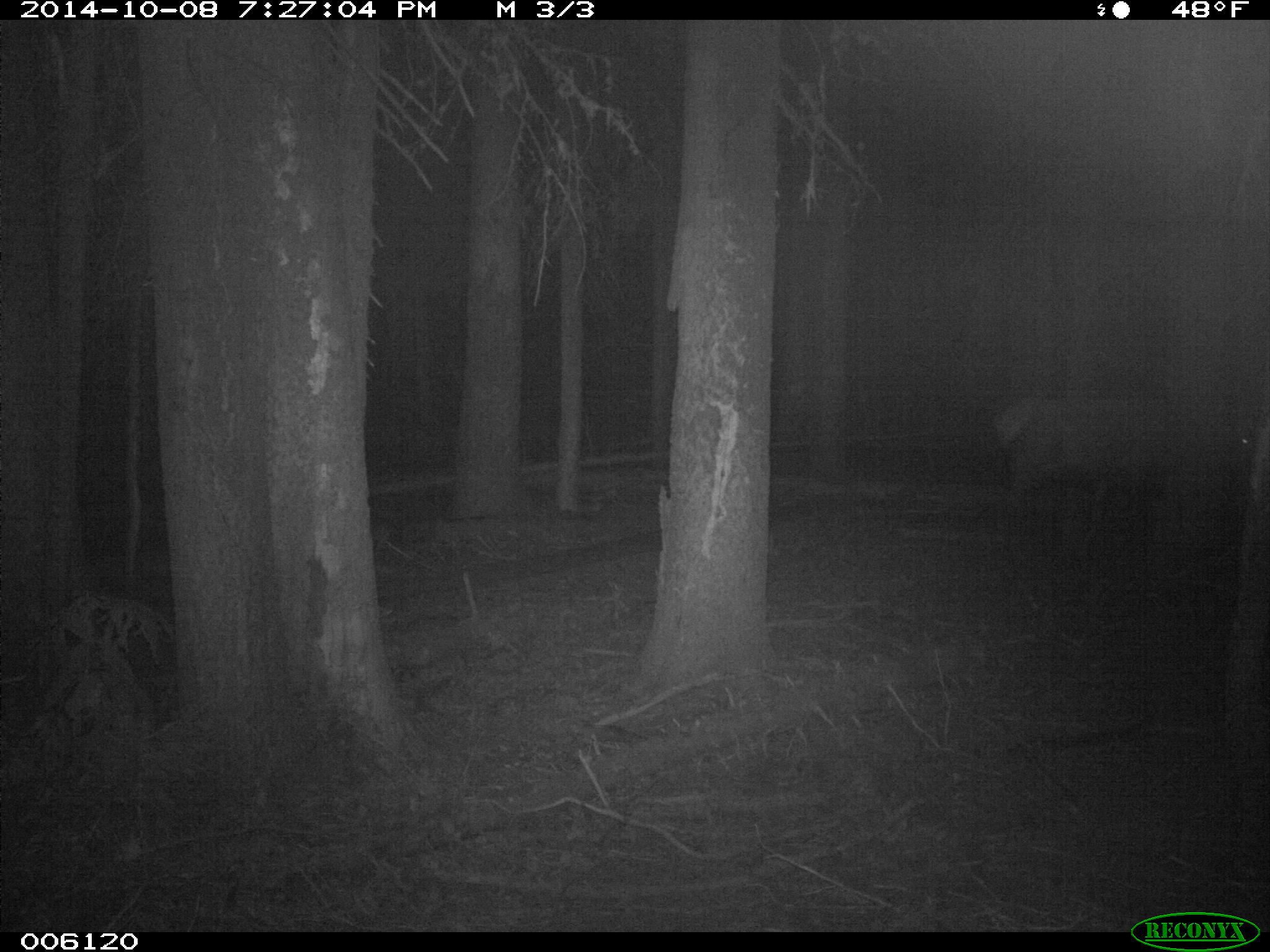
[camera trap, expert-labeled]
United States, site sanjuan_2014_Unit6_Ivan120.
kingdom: Animalia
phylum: Chordata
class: Mammalia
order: Artiodactyla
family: Cervidae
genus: Cervus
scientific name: Cervus elaphus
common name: red deer